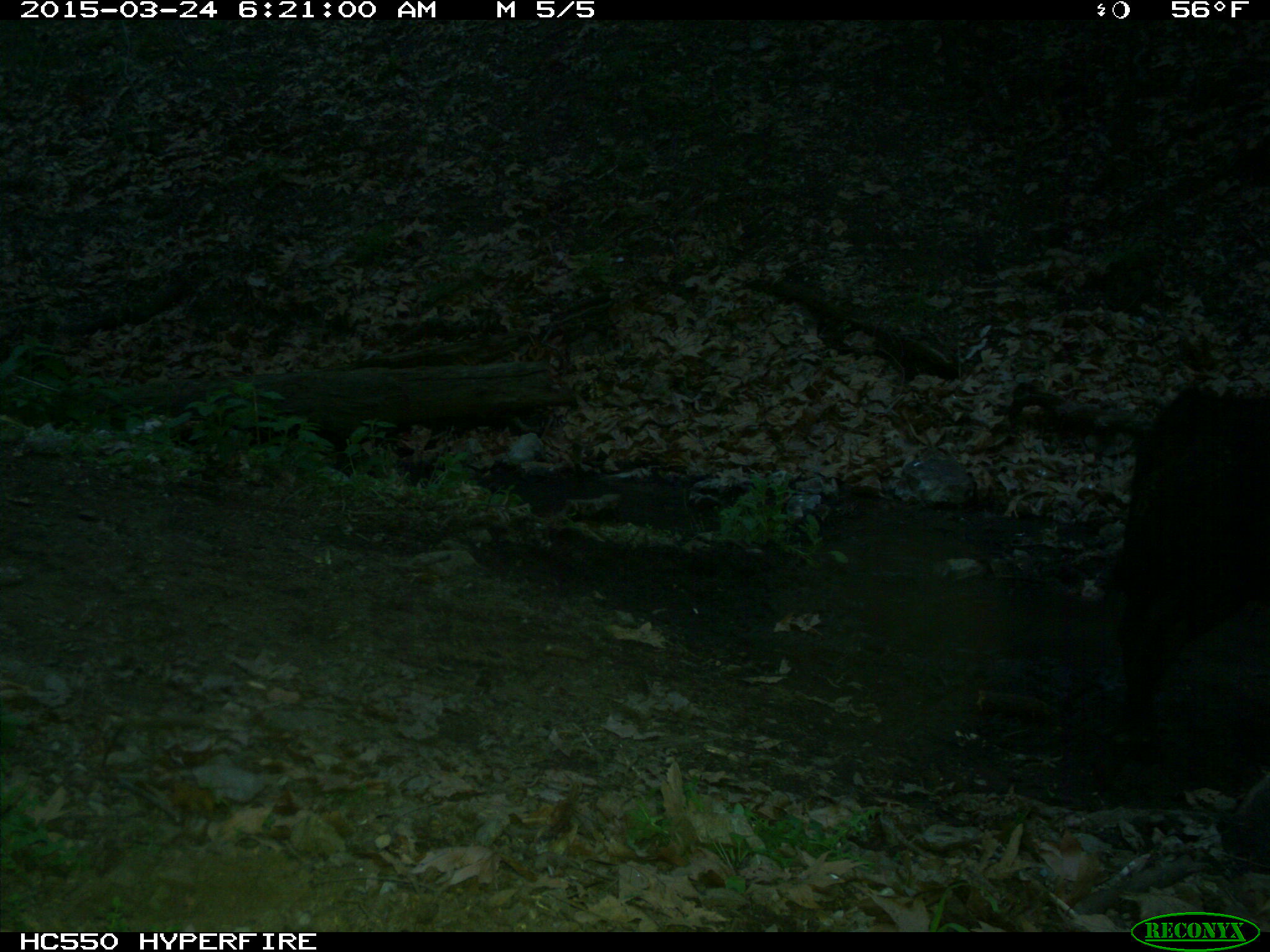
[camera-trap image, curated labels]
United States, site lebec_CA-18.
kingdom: Animalia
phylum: Chordata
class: Mammalia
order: Artiodactyla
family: Bovidae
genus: Bos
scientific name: Bos taurus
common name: domestic cow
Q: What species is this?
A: Bos taurus (domestic cow).